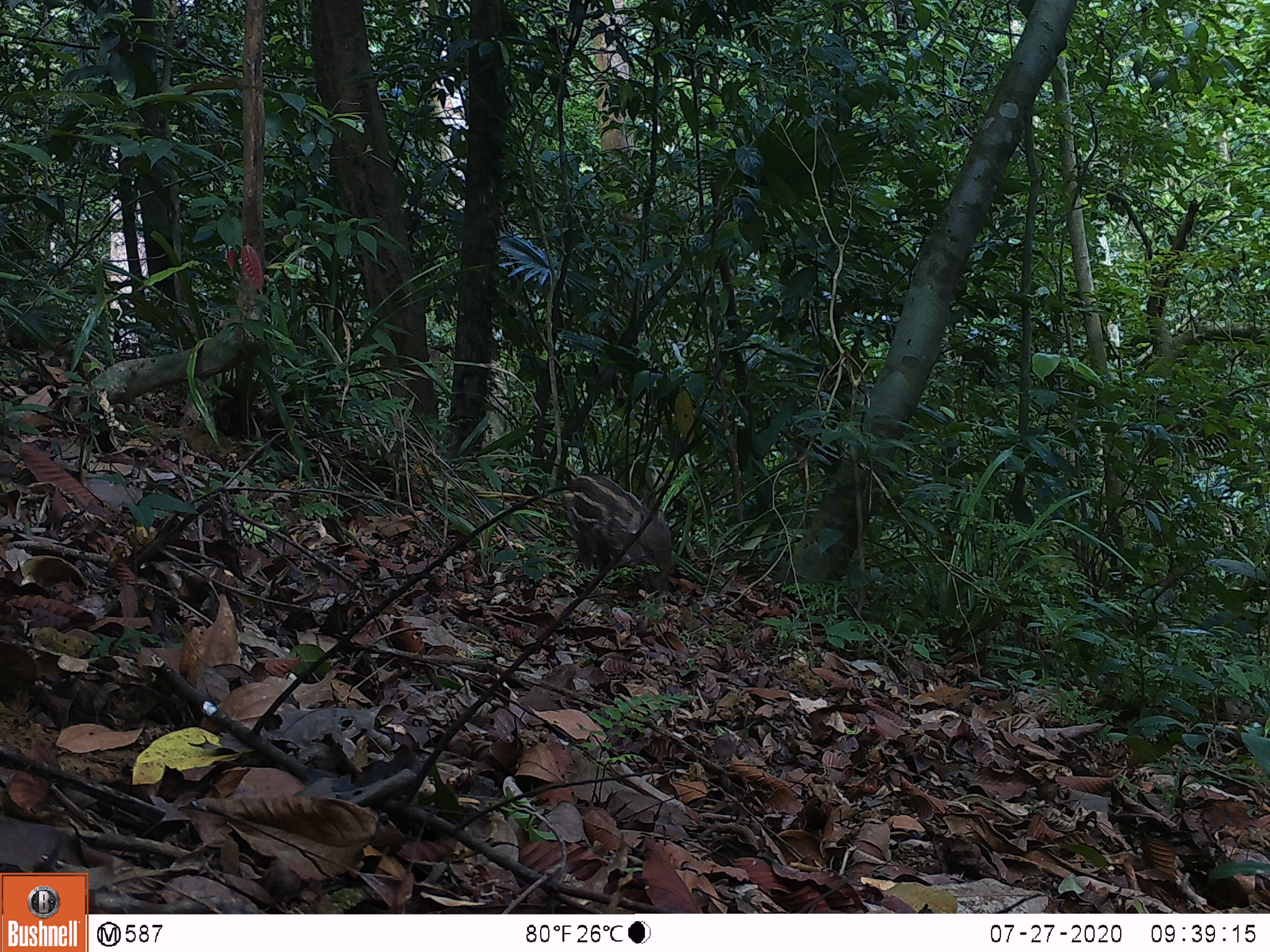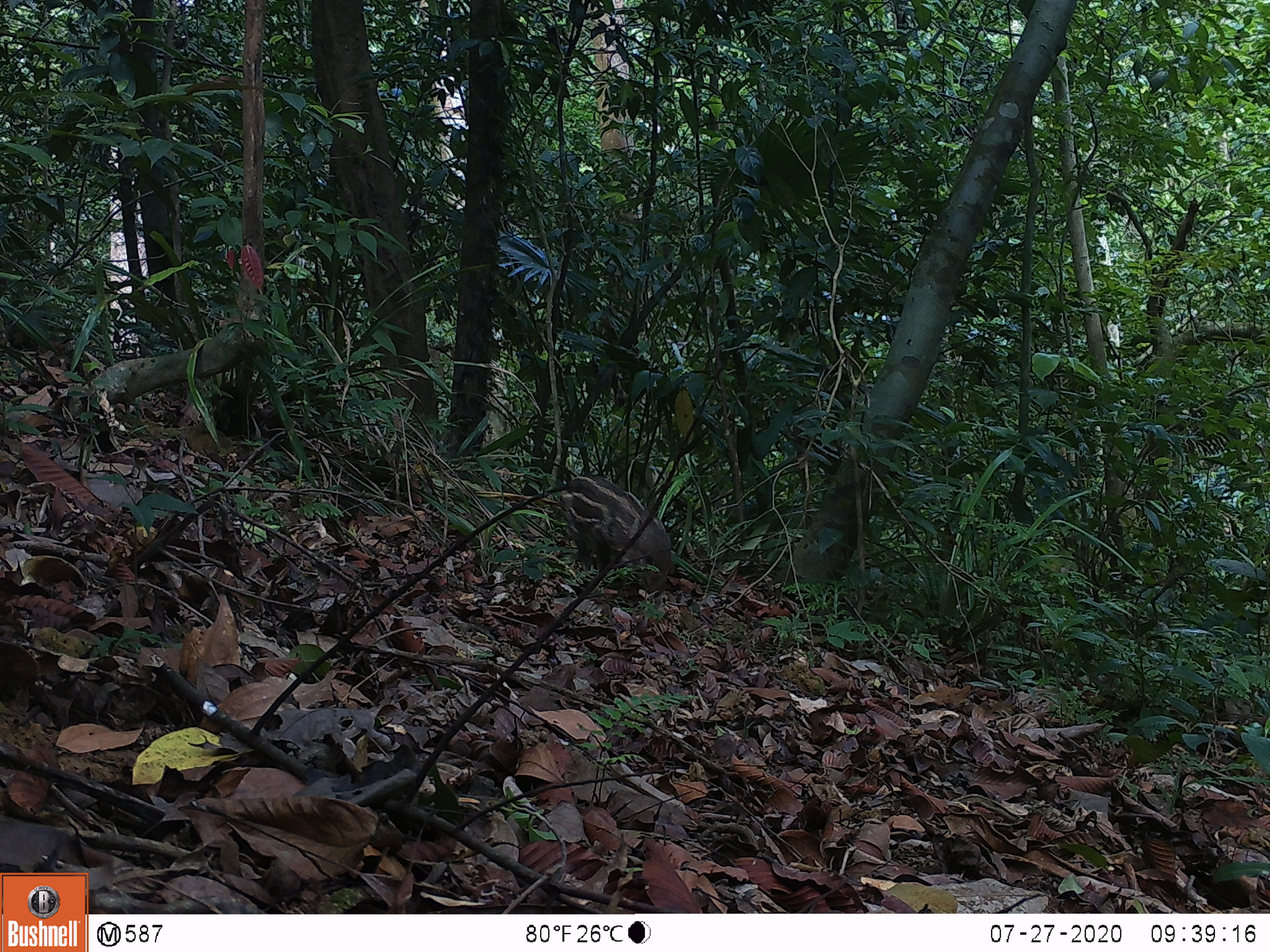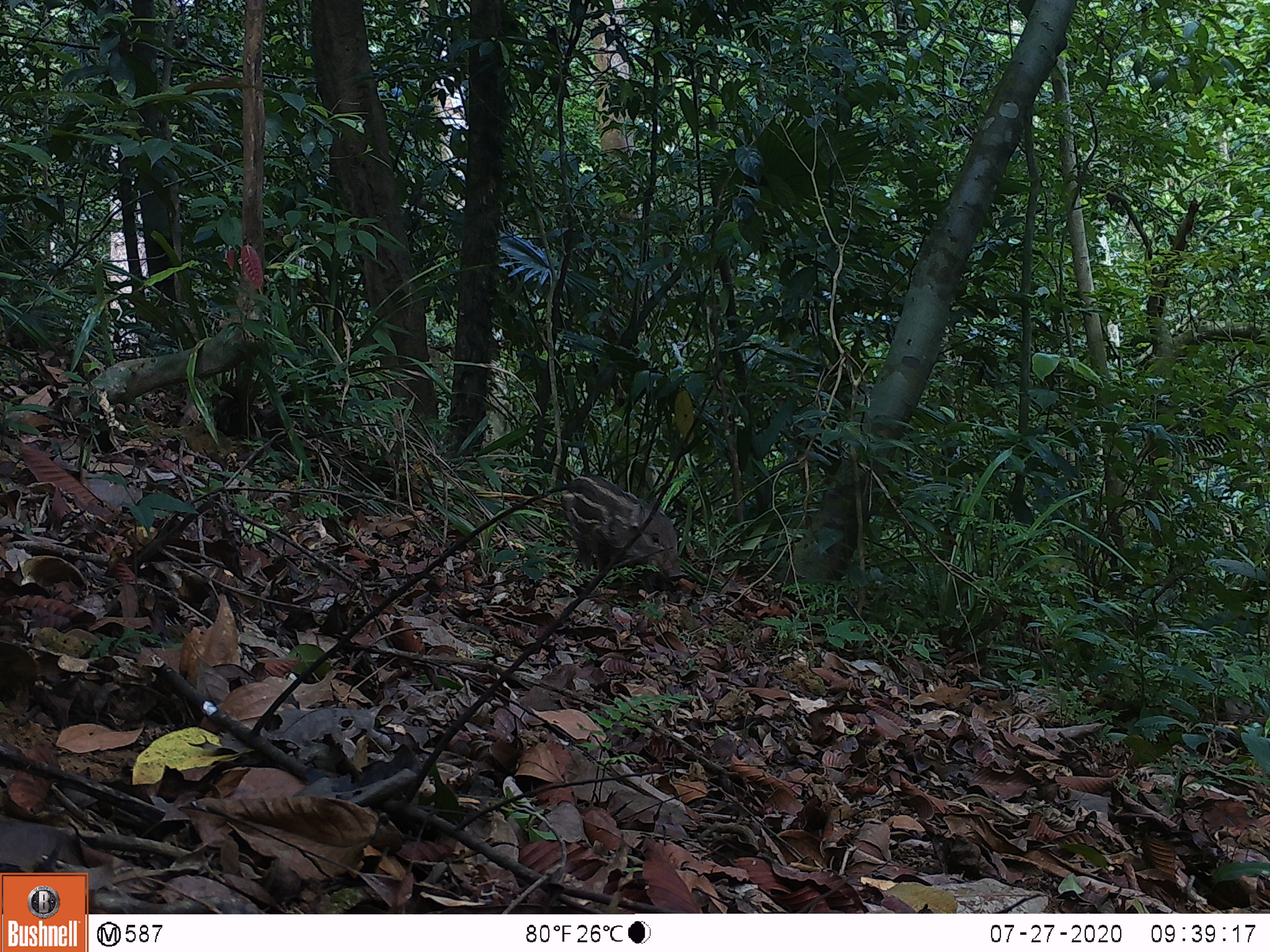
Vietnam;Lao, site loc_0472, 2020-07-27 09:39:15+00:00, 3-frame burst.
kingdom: Animalia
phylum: Chordata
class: Mammalia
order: Artiodactyla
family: Suidae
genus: Sus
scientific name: Sus scrofa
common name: eurasian wild pig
Eurasian wild pig (Sus scrofa). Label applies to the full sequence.